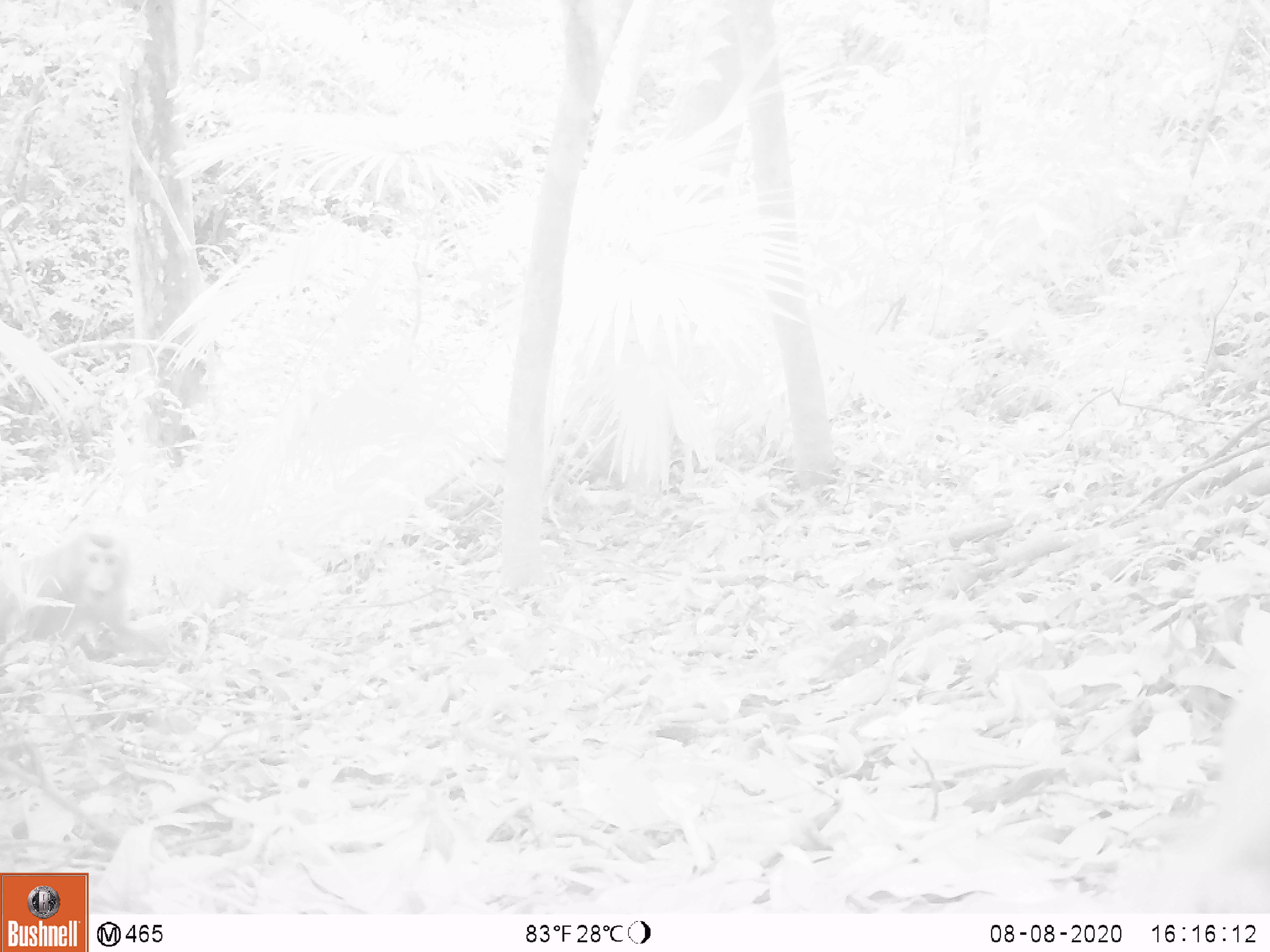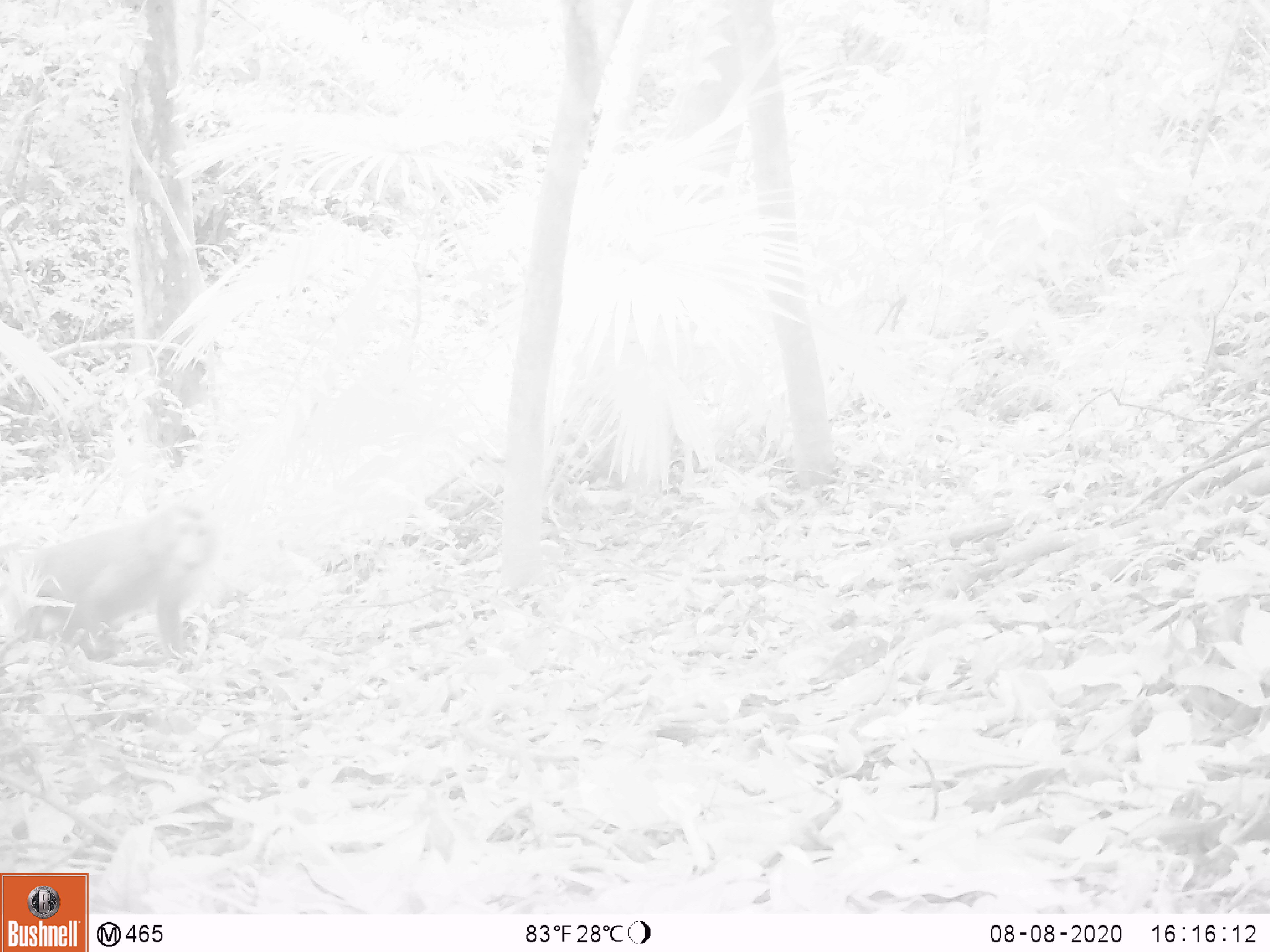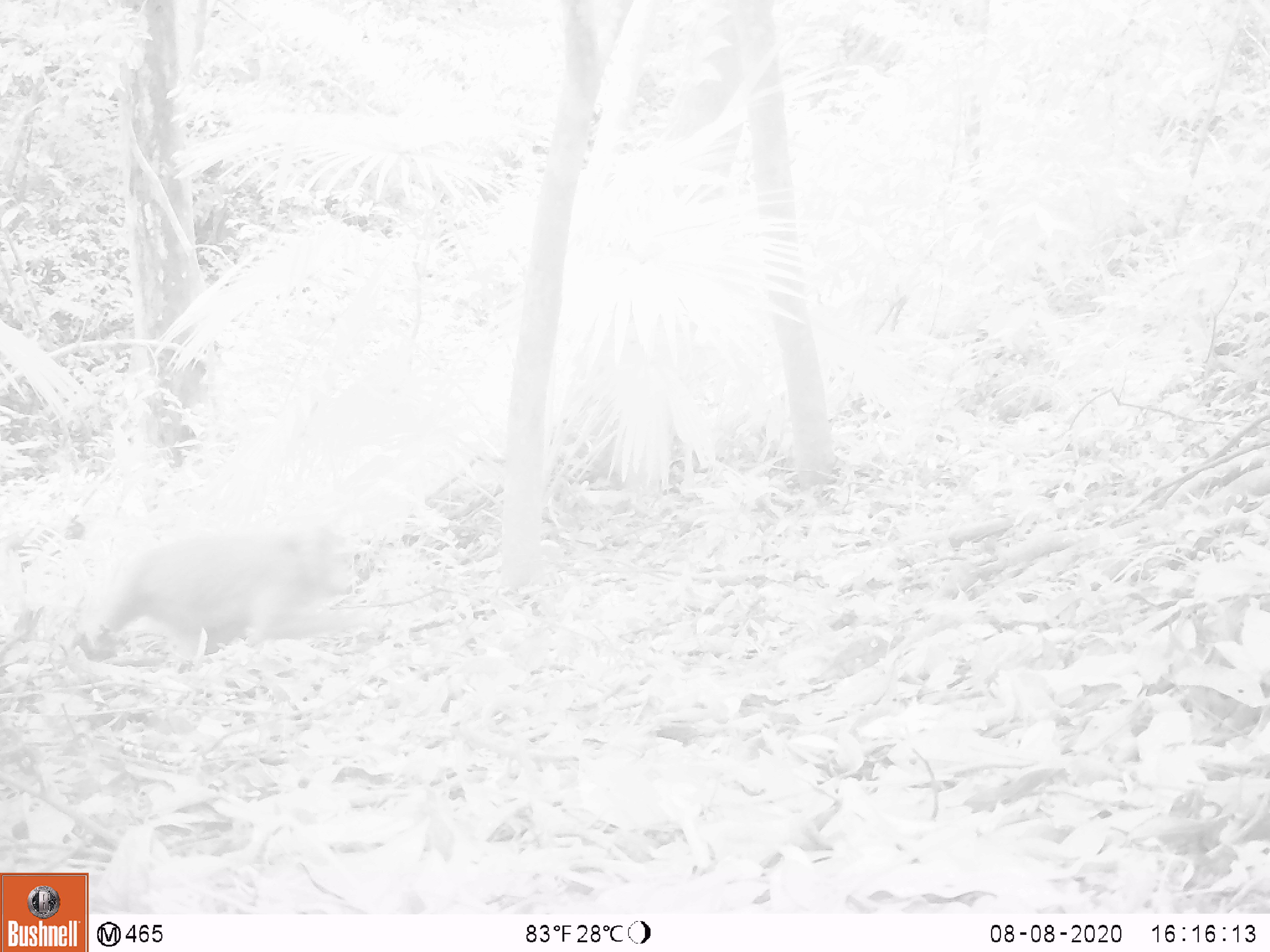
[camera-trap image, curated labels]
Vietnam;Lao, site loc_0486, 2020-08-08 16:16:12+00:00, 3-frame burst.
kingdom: Animalia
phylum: Chordata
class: Mammalia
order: Primates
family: Cercopithecidae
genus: Macaca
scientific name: Macaca nemestrina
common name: pig-tailed macaque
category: pig tailed macaque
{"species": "pig tailed macaque (pig-tailed macaque) (Macaca nemestrina)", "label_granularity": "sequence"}